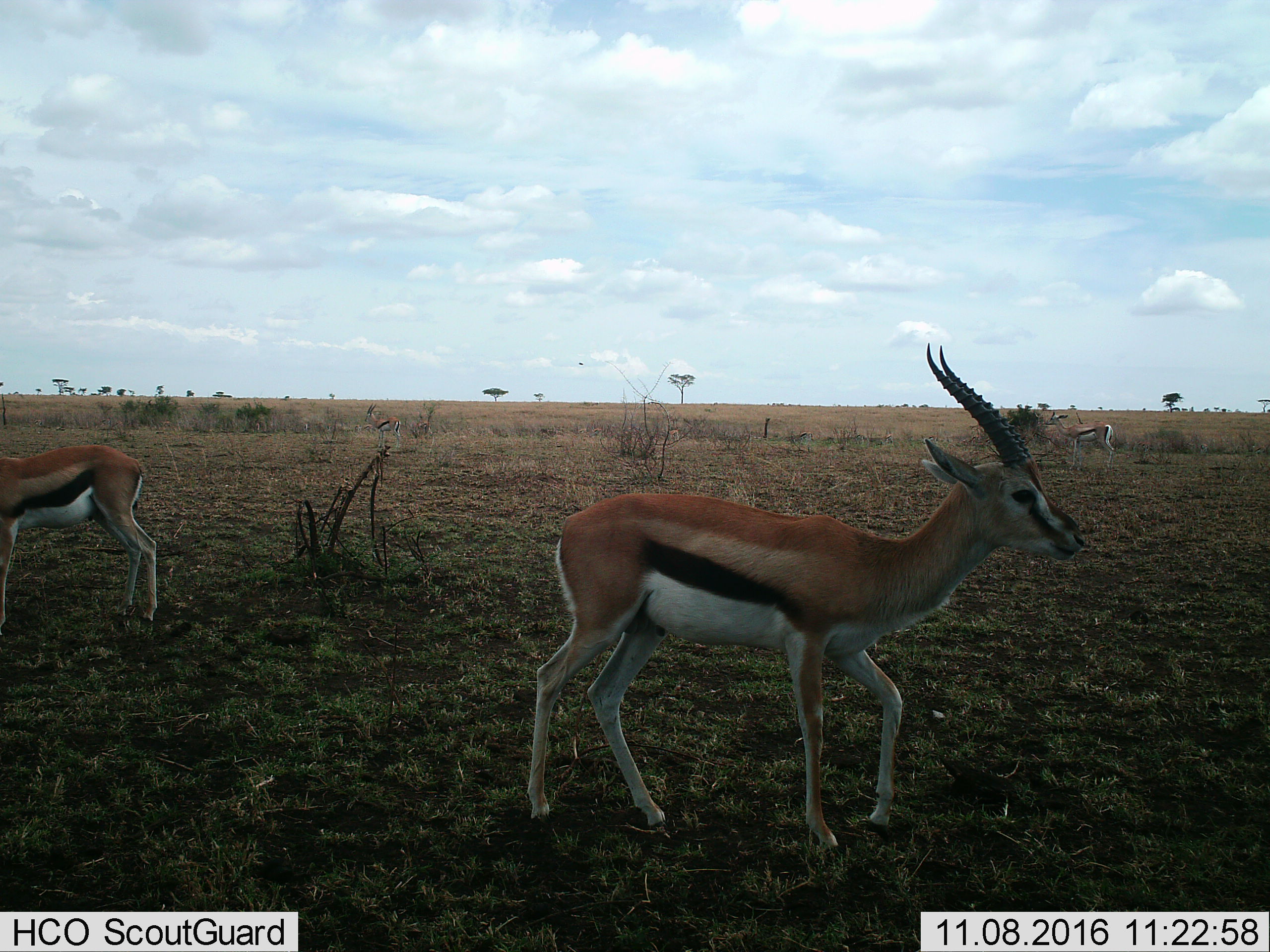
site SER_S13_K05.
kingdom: Animalia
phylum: Chordata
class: Mammalia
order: Artiodactyla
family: Bovidae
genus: Eudorcas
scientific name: Eudorcas thomsonii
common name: thomson's gazelle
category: gazellethomsons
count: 4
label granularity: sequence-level